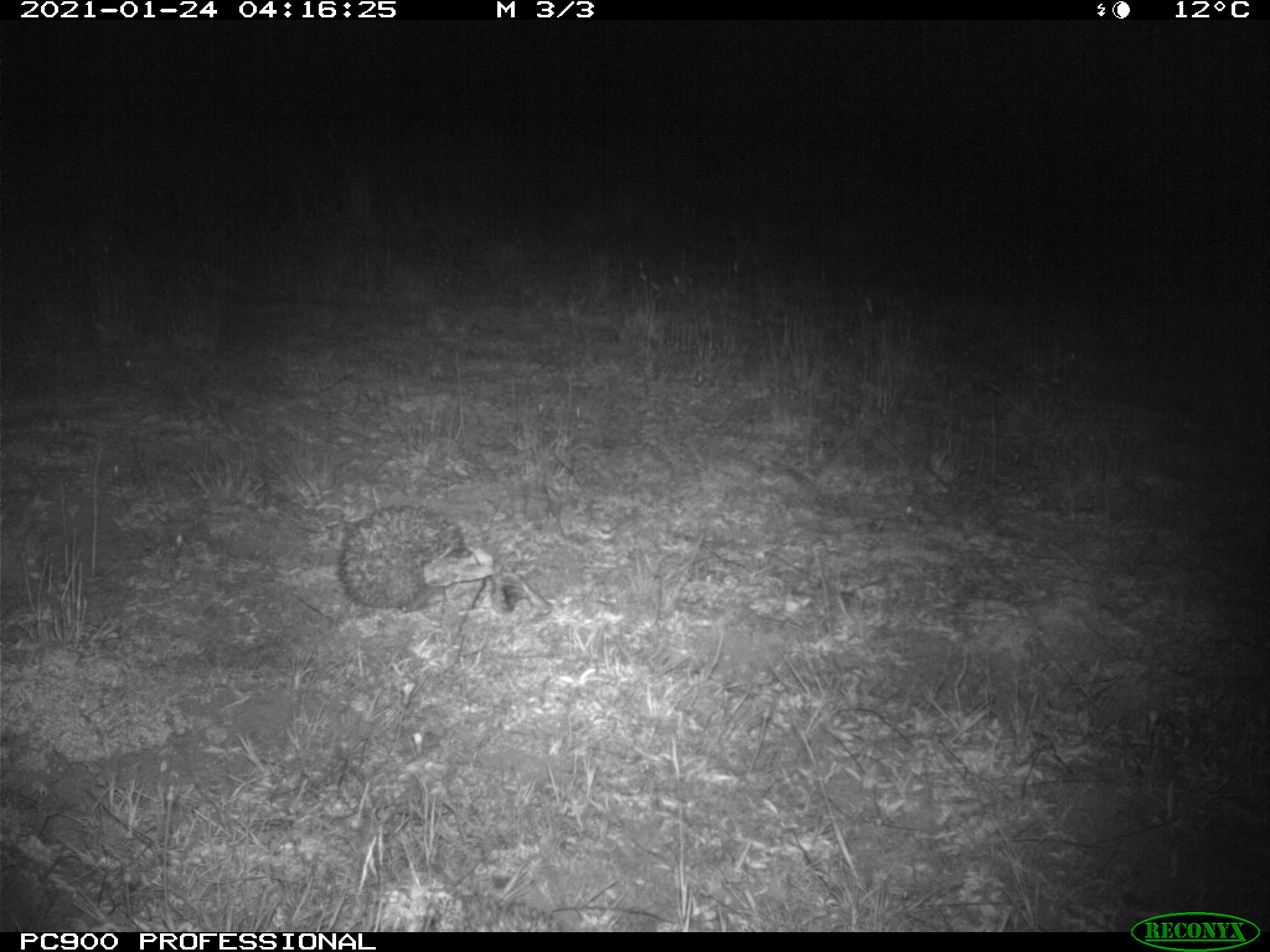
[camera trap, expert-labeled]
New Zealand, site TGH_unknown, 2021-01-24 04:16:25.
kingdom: Animalia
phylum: Chordata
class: Mammalia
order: Eulipotyphla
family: Erinaceidae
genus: Erinaceus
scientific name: Erinaceus europaeus europaeus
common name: european hedgehog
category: hedgehog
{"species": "hedgehog (european hedgehog) (Erinaceus europaeus europaeus)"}